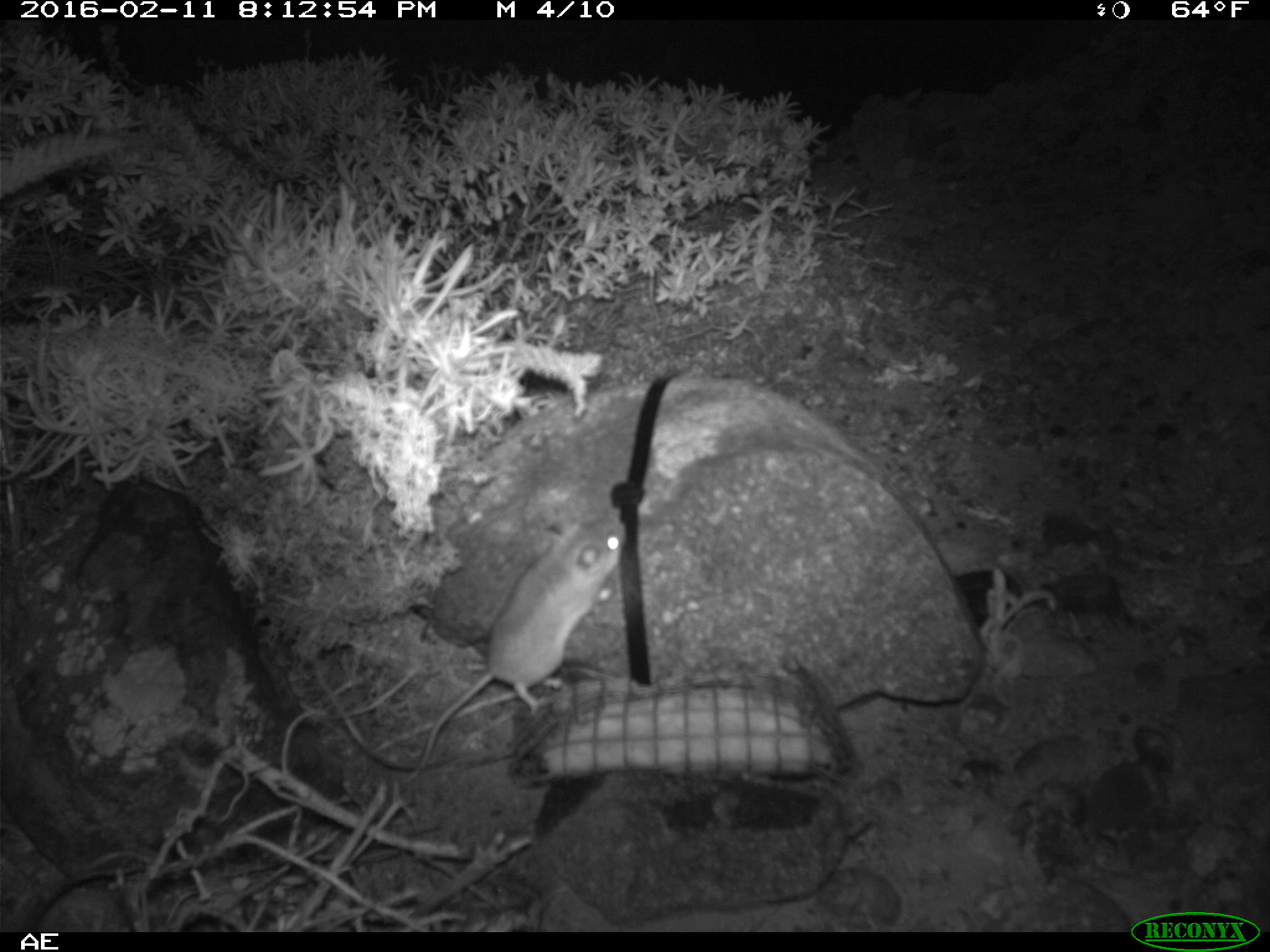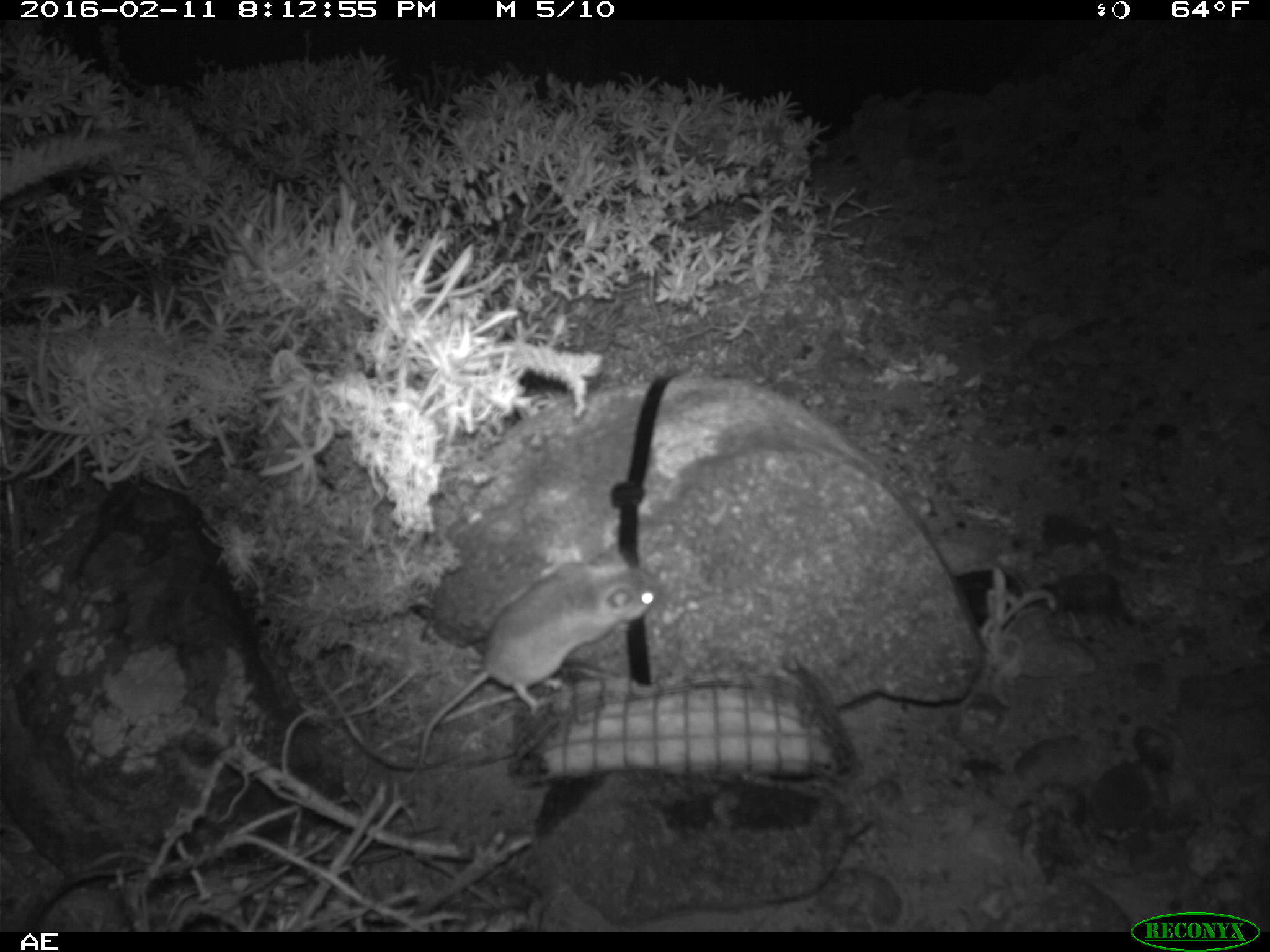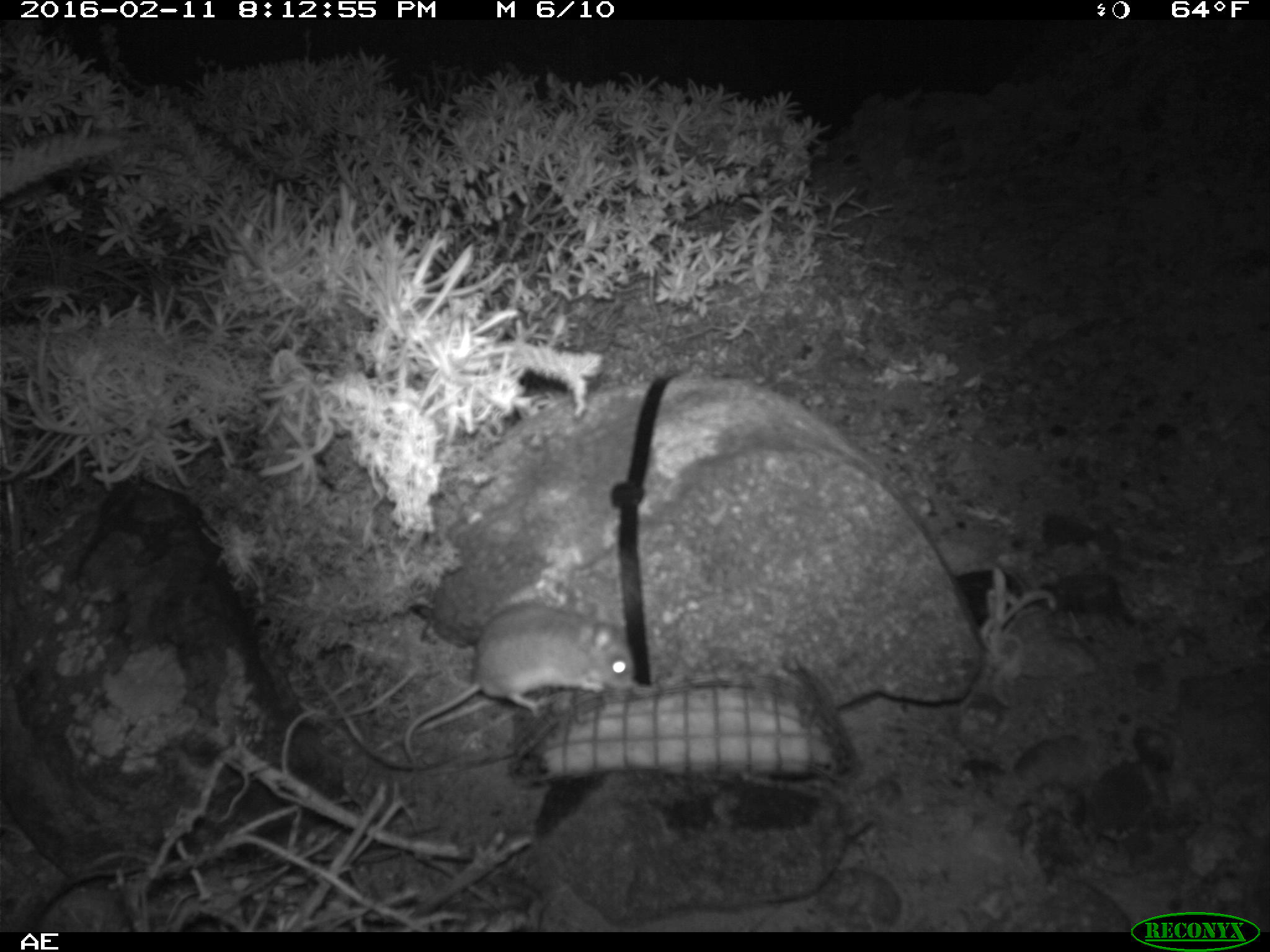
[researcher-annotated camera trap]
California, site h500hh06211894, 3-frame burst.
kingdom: Animalia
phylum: Chordata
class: Mammalia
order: Rodentia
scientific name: Rodentia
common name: rodent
Rodent (Rodentia).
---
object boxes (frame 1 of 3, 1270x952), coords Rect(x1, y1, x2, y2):
rodent: Rect(405, 511, 626, 782)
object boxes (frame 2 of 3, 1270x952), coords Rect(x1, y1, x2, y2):
rodent: Rect(404, 542, 657, 780)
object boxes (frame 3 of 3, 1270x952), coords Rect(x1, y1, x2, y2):
rodent: Rect(402, 602, 636, 769)